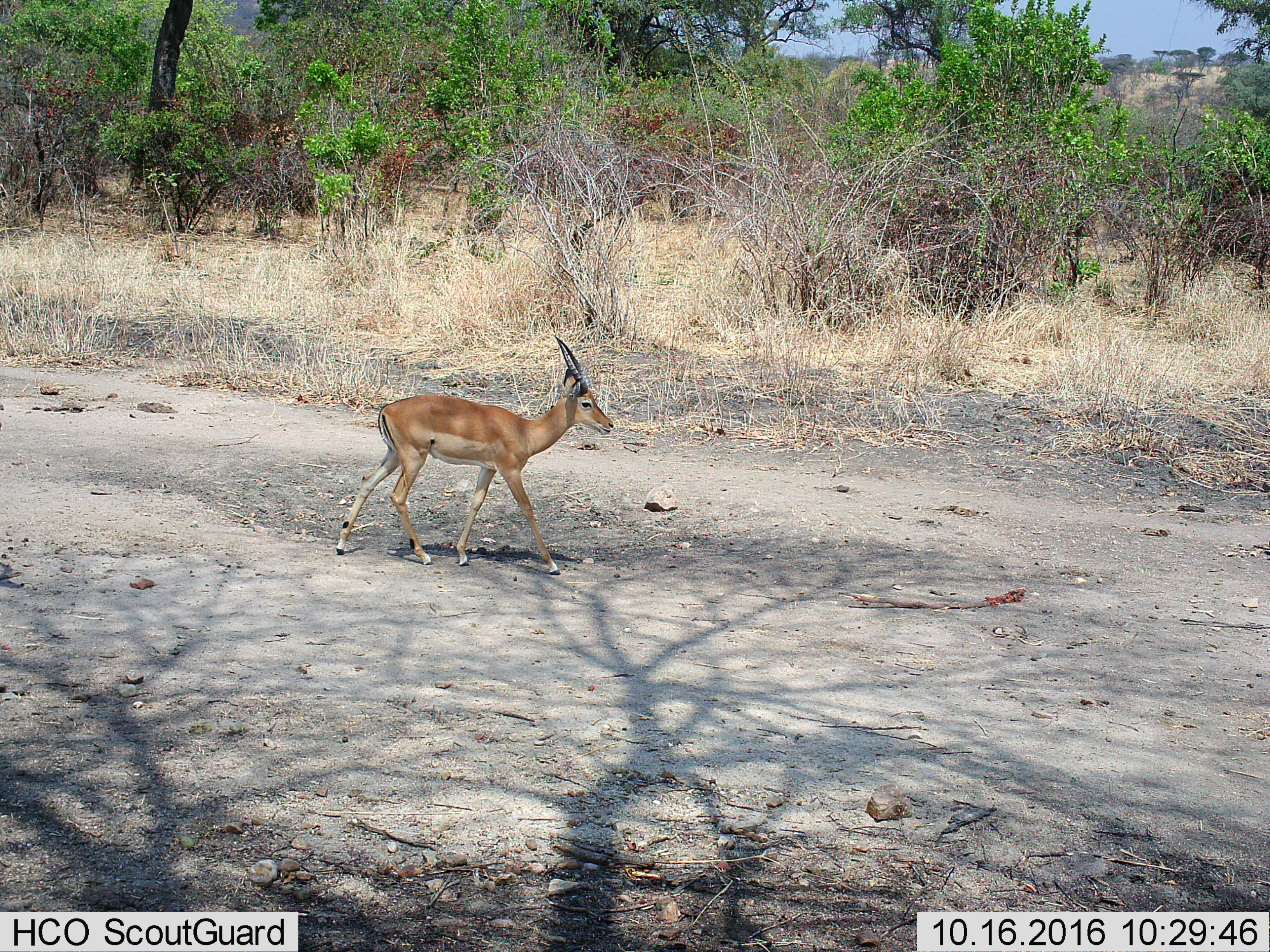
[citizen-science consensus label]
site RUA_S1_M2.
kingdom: Animalia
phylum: Chordata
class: Mammalia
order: Artiodactyla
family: Bovidae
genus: Aepyceros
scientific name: Aepyceros melampus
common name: impala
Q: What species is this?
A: Impala (Aepyceros melampus).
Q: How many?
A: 1.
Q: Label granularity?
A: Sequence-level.